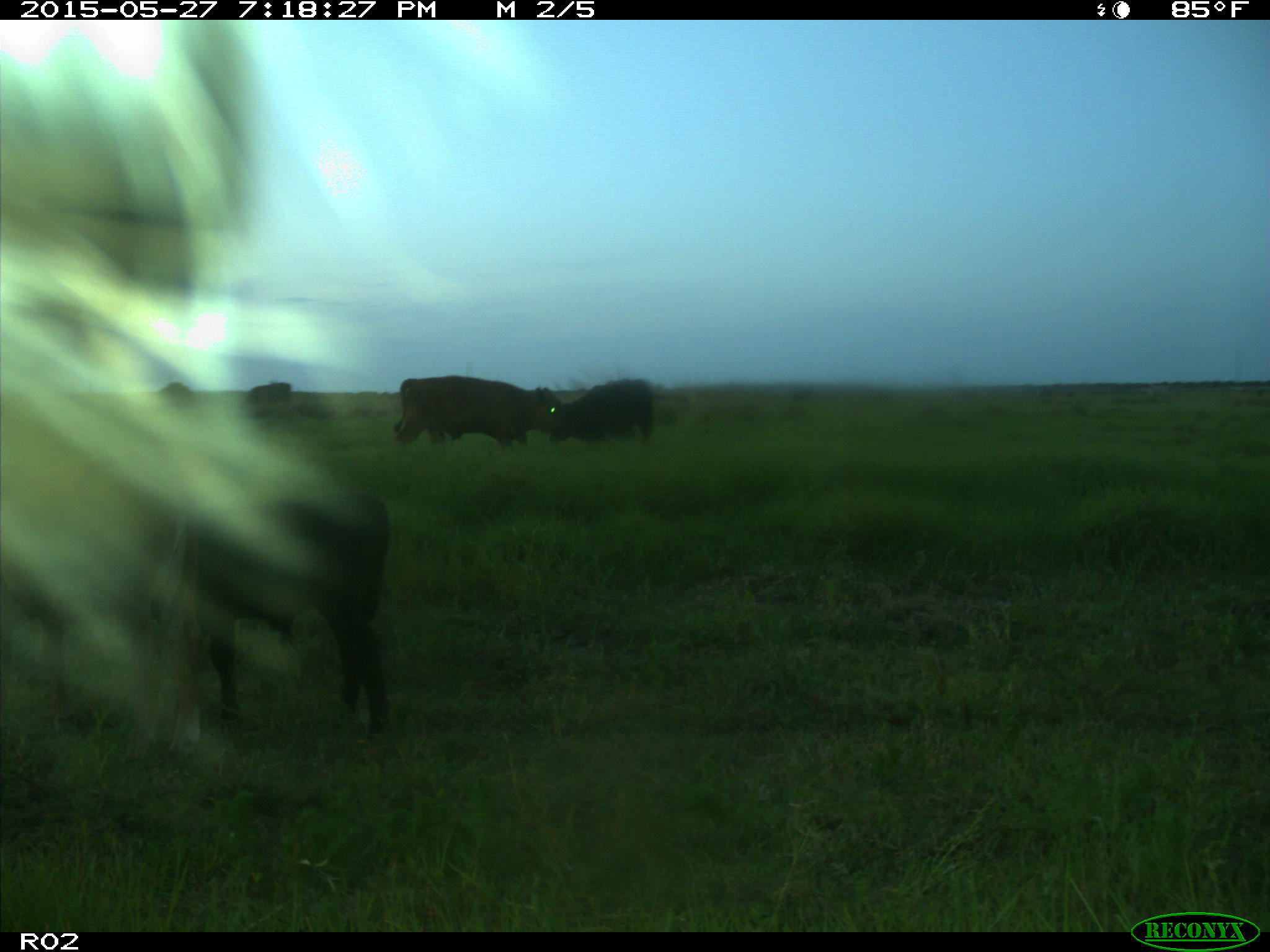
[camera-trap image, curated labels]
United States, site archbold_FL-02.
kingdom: Animalia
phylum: Chordata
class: Mammalia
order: Artiodactyla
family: Bovidae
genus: Bos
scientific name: Bos taurus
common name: domestic cow